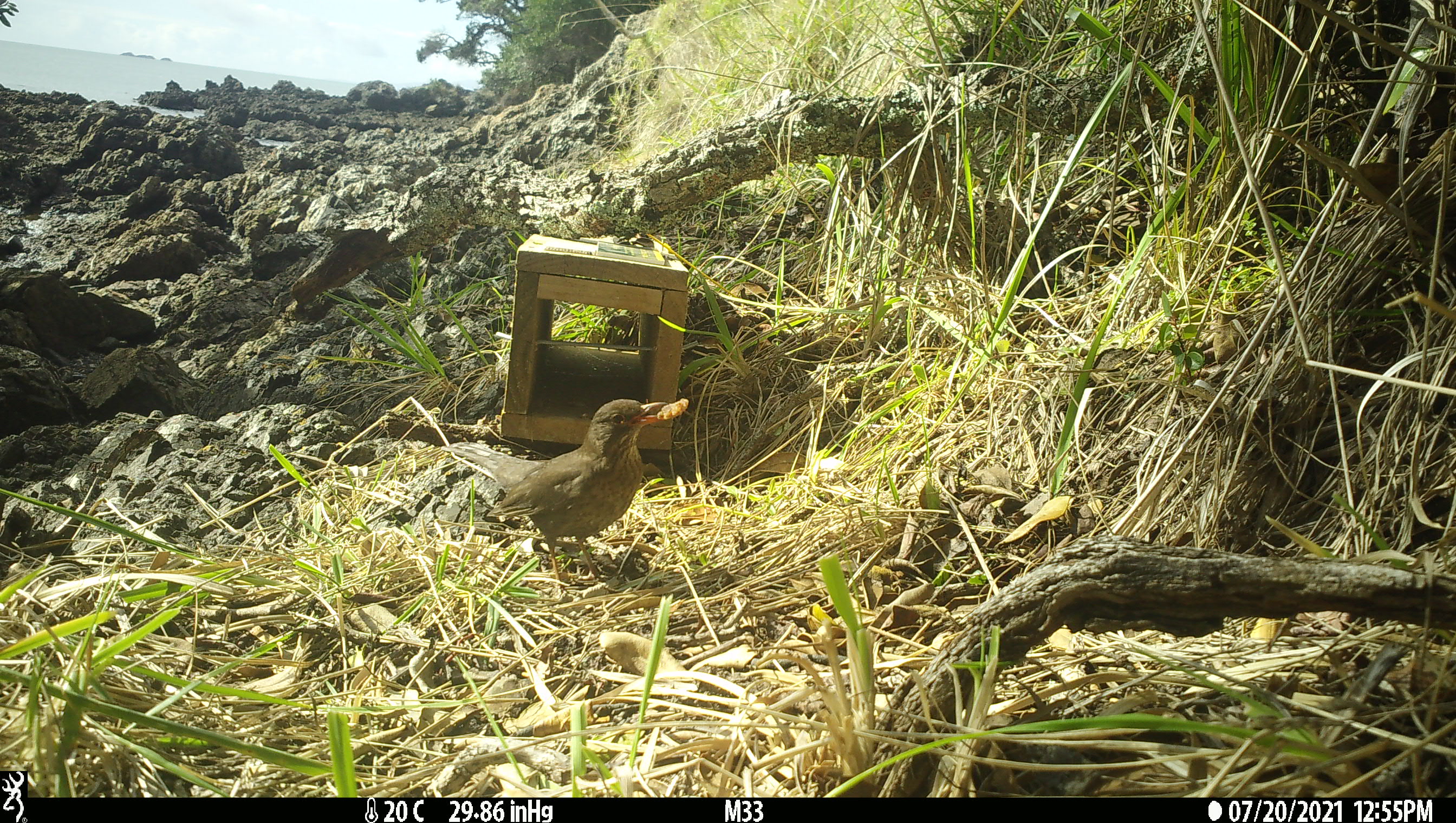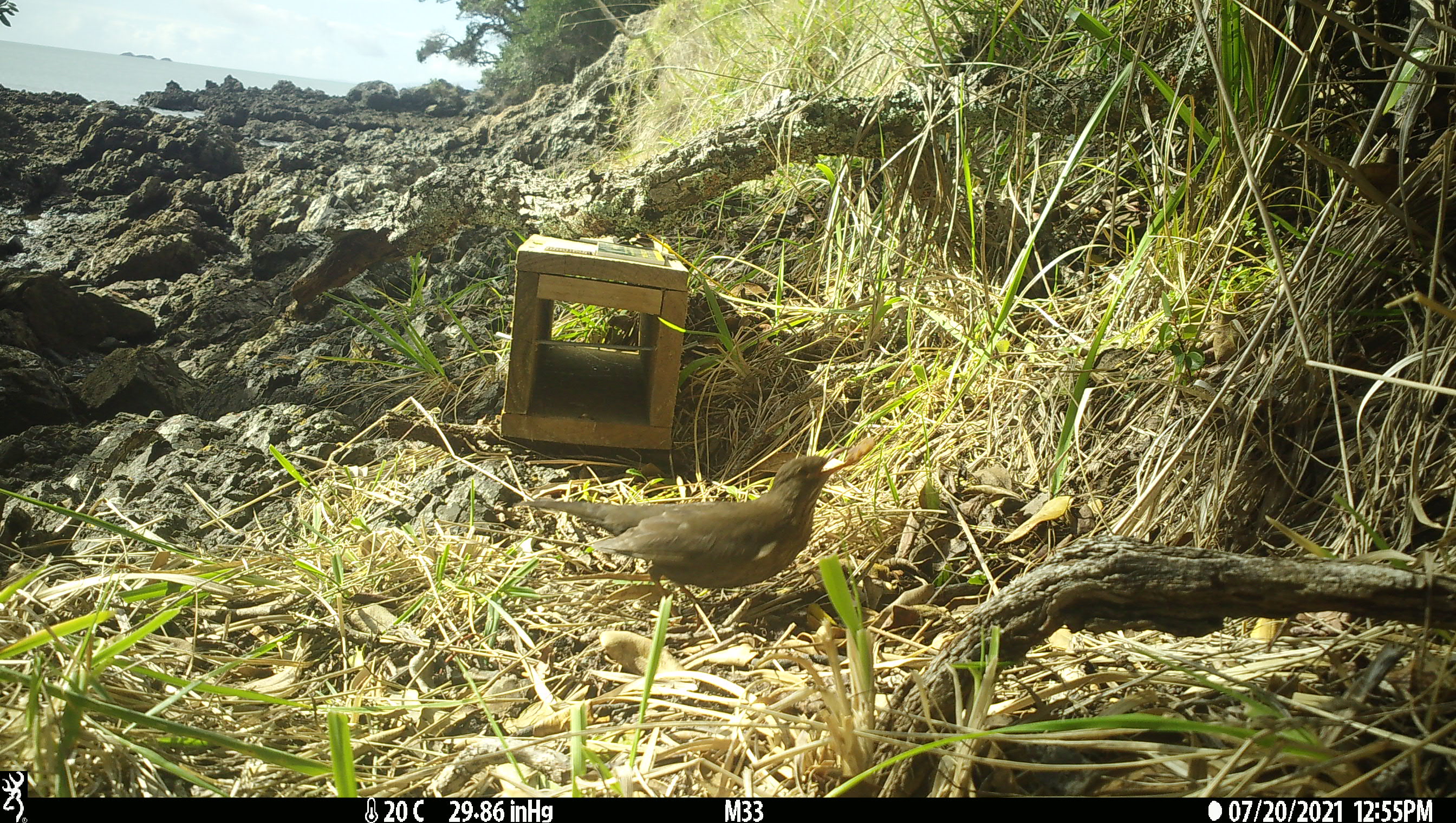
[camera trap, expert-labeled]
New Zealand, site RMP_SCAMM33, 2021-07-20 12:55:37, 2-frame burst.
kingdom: Animalia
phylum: Chordata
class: Aves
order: Passeriformes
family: Turdidae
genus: Turdus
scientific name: Turdus merula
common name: eurasian blackbird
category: blackbird